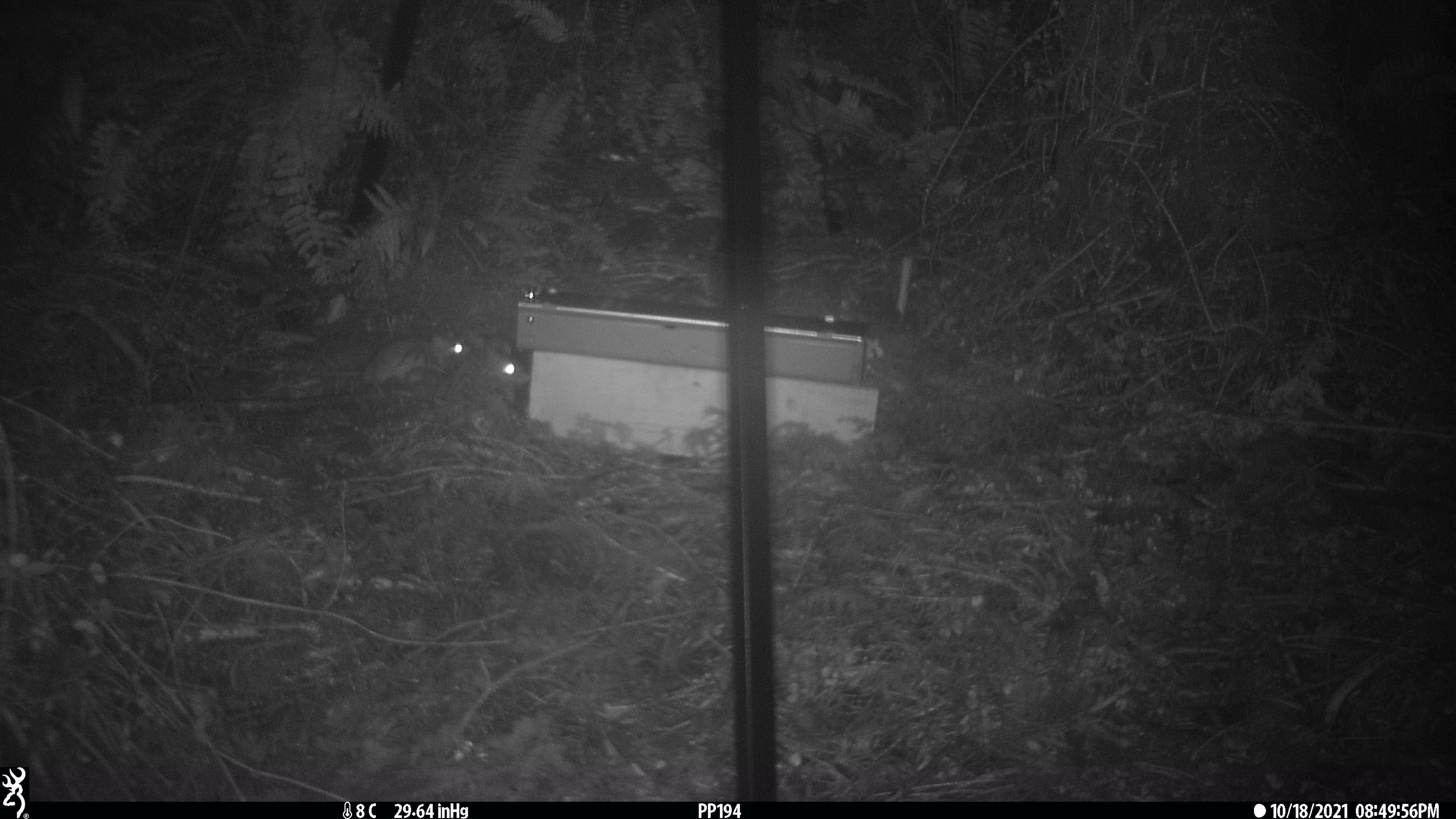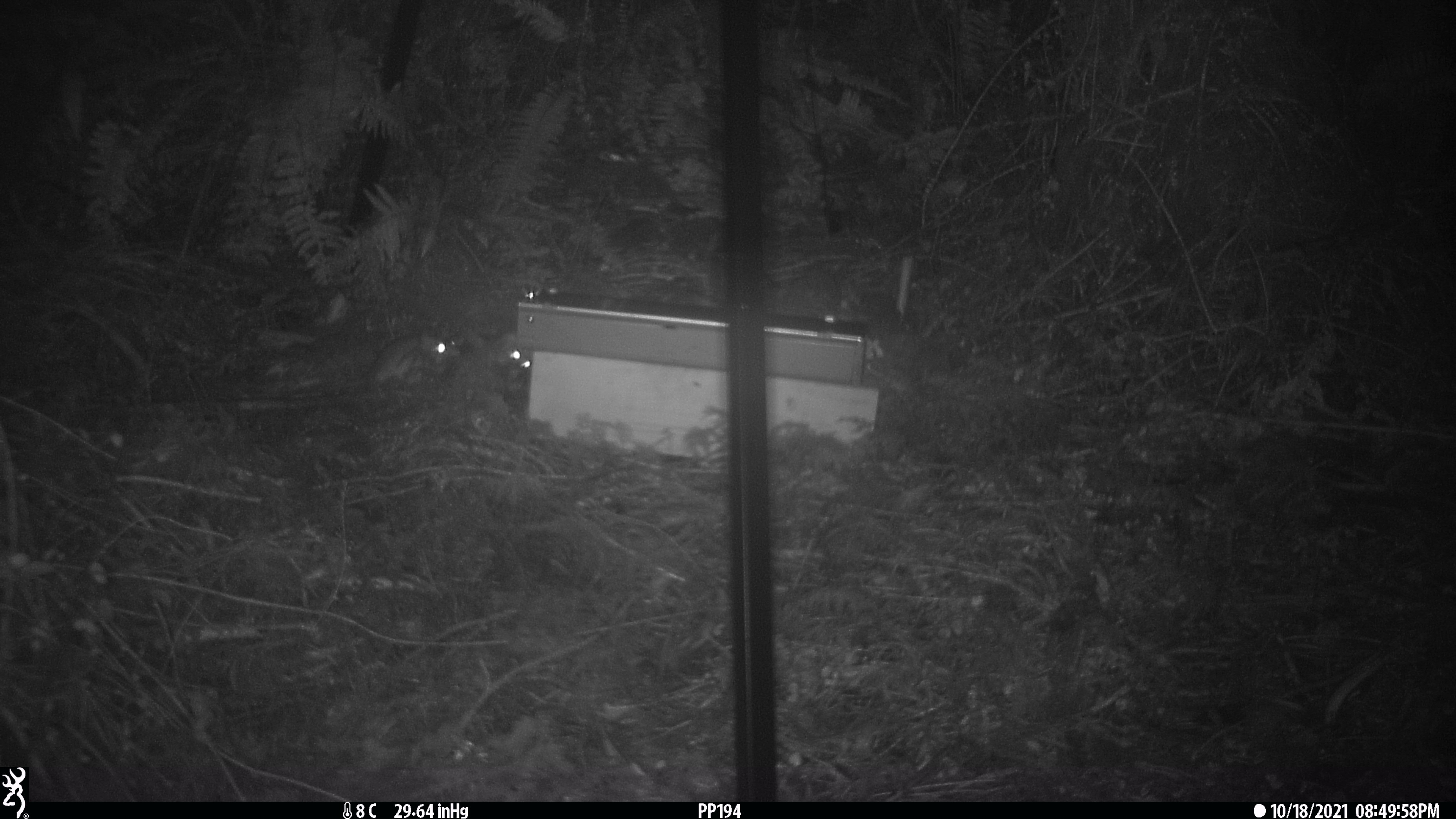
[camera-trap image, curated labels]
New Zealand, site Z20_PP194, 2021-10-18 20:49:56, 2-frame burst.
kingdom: Animalia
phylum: Chordata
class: Mammalia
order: Rodentia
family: Muridae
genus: Rattus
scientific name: Rattus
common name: rat